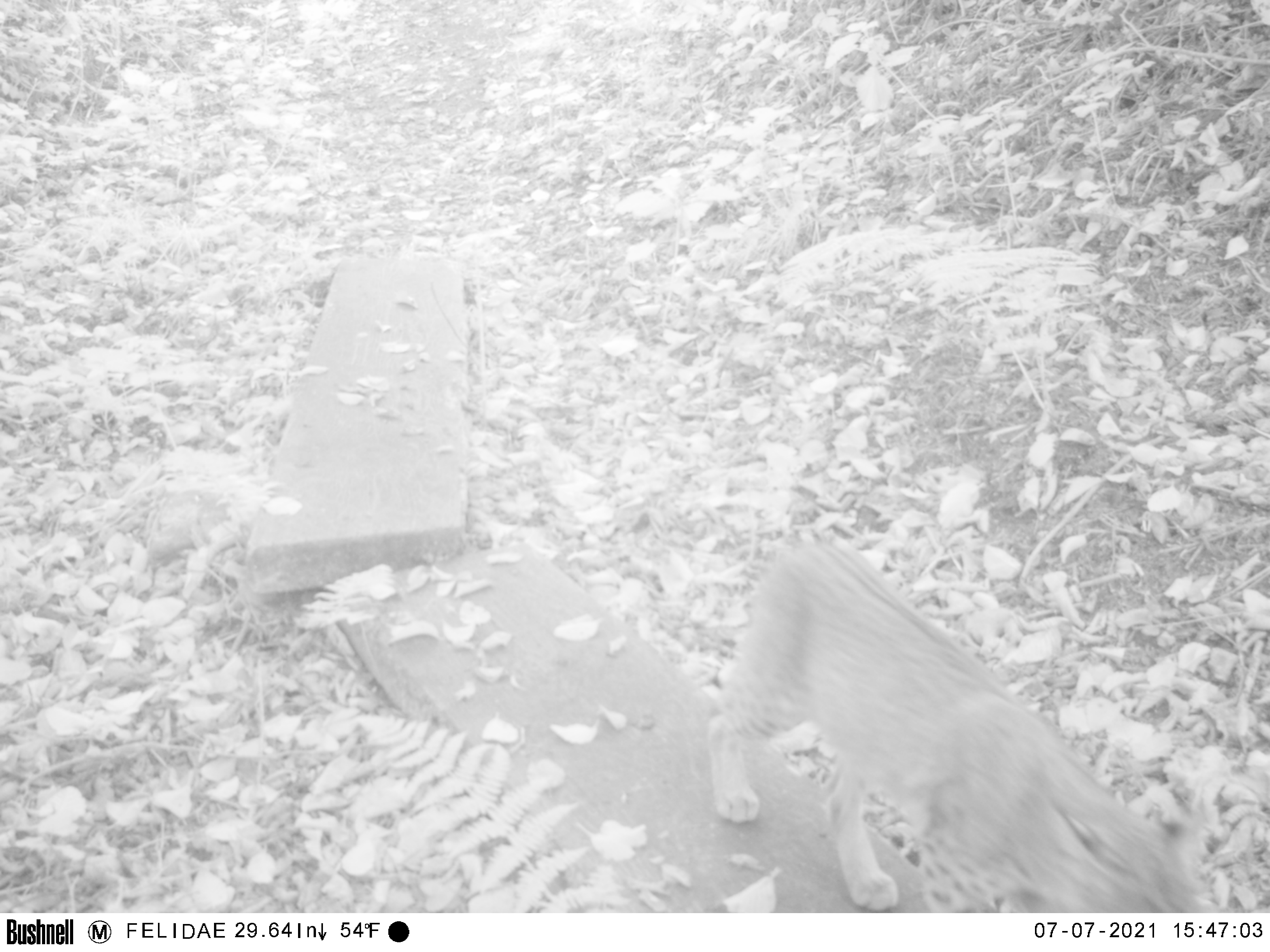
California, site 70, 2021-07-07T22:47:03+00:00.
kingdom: Animalia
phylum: Chordata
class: Mammalia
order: Carnivora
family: Felidae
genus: Lynx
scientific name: Lynx rufus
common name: bobcat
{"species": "bobcat (Lynx rufus)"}